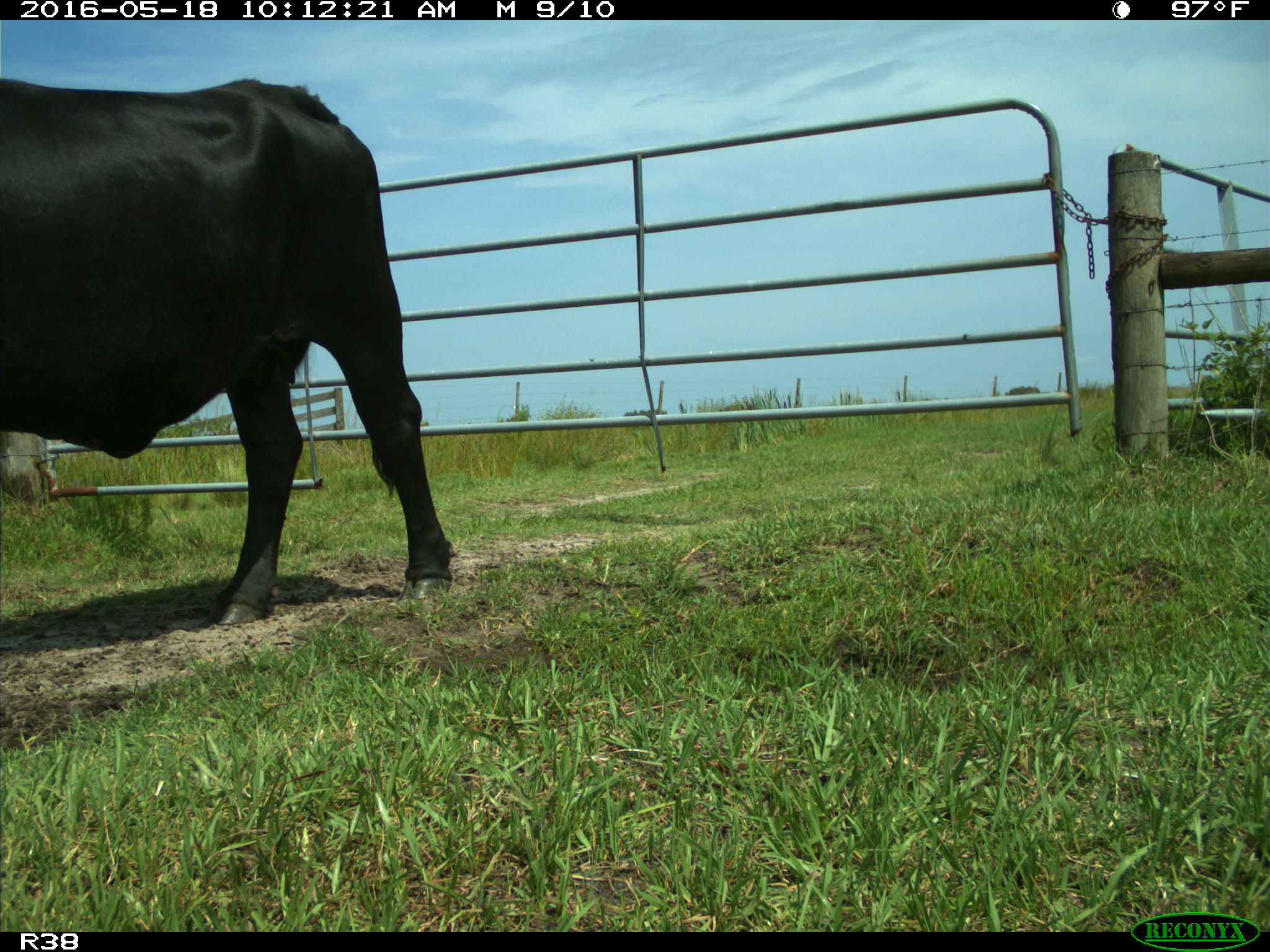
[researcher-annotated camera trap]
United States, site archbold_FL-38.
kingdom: Animalia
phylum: Chordata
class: Mammalia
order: Artiodactyla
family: Bovidae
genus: Bos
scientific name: Bos taurus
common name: domestic cow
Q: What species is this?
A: Bos taurus (domestic cow).